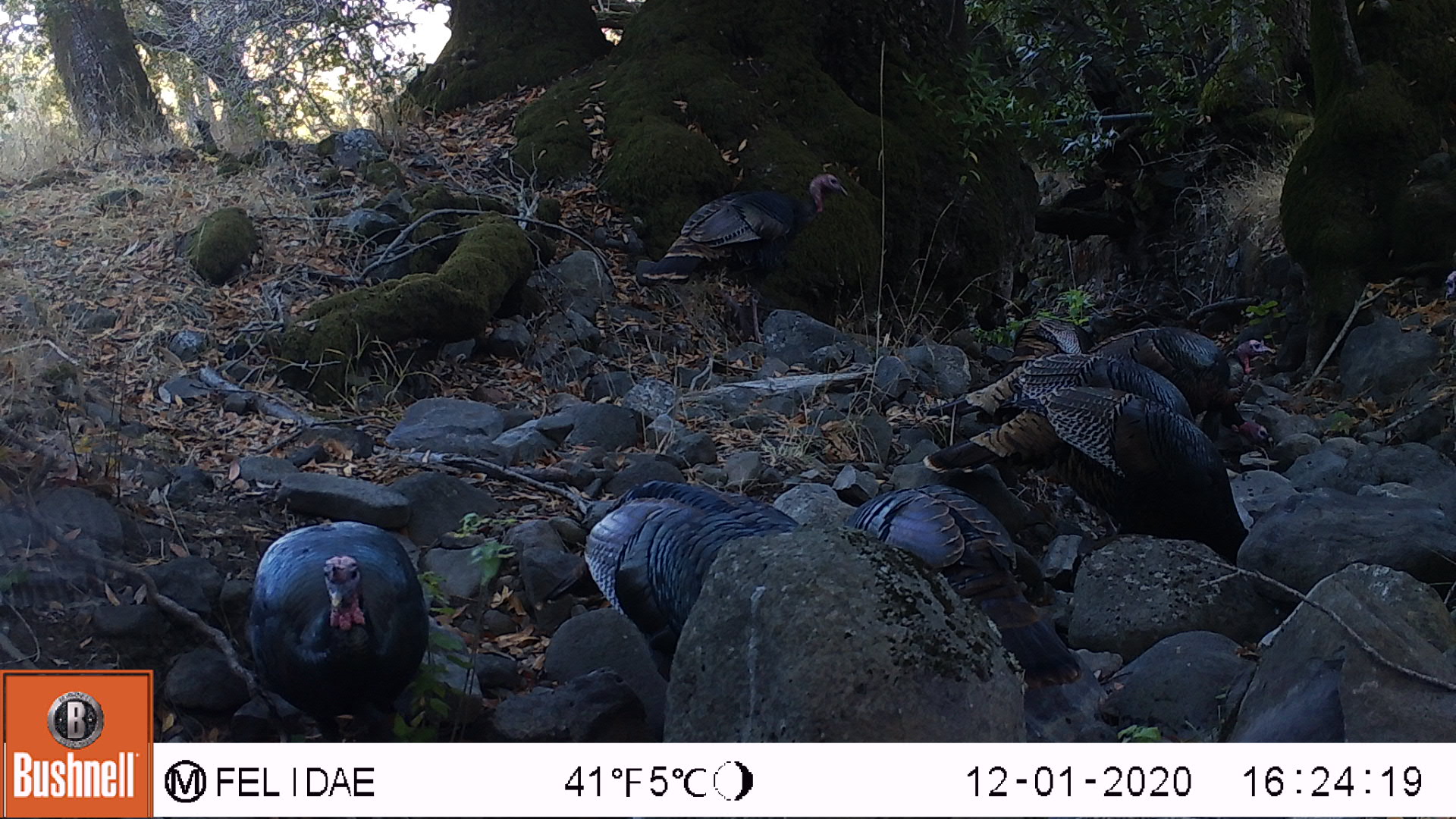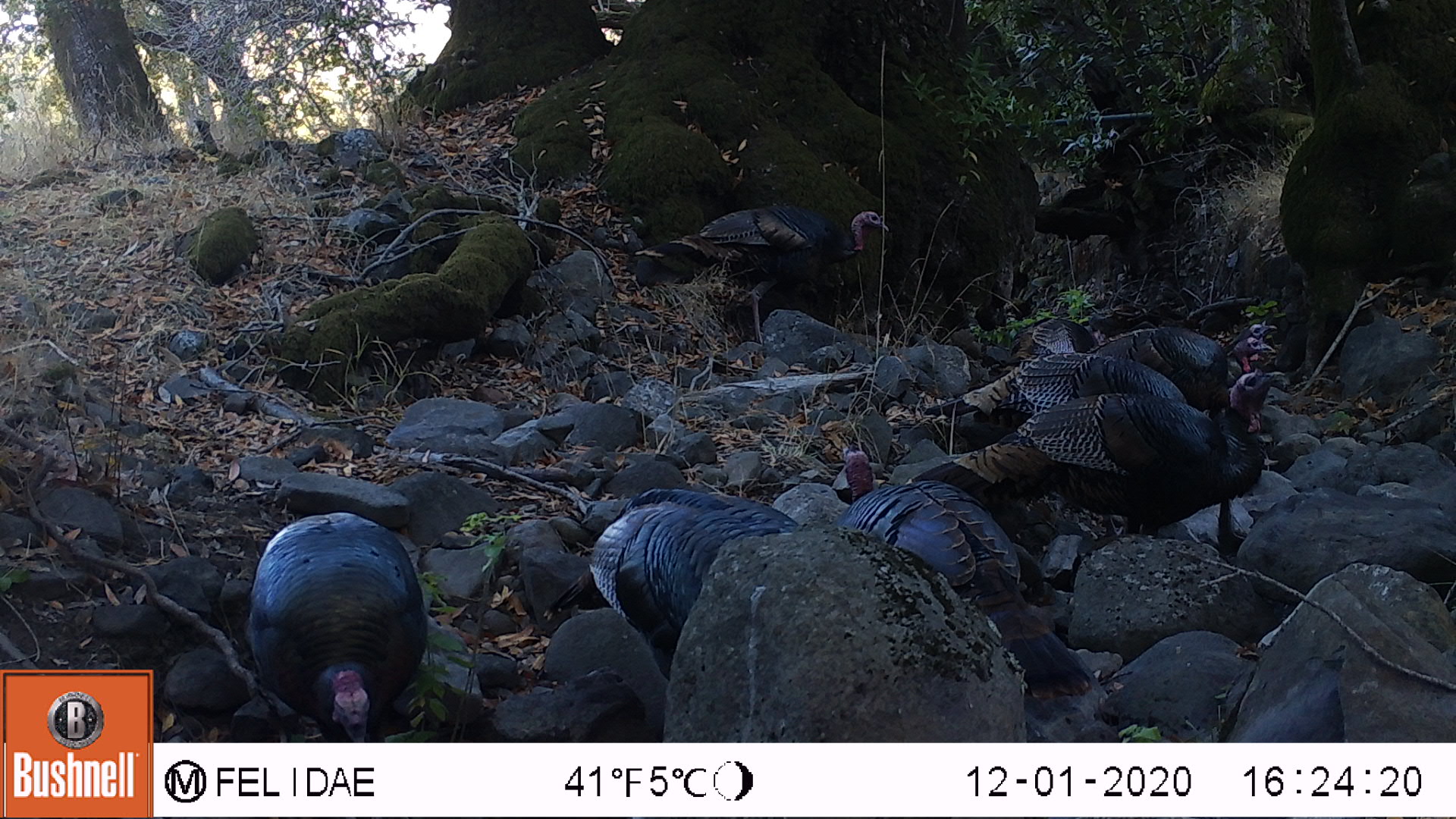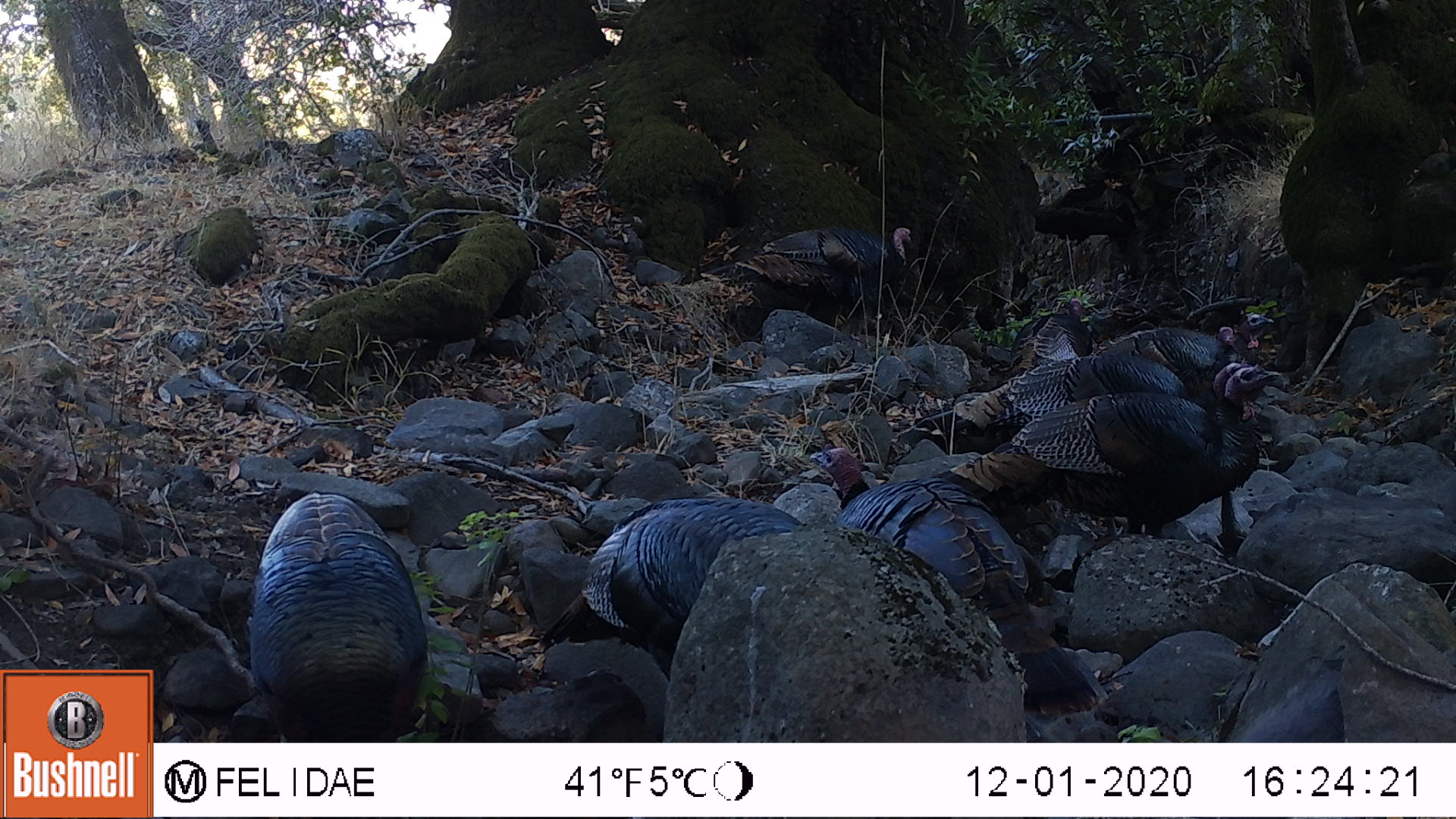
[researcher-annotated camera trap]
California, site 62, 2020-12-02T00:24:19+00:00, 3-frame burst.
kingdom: Animalia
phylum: Chordata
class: Aves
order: Galliformes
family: Phasianidae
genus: Meleagris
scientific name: Meleagris gallopavo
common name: turkey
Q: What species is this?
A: Turkey (Meleagris gallopavo).